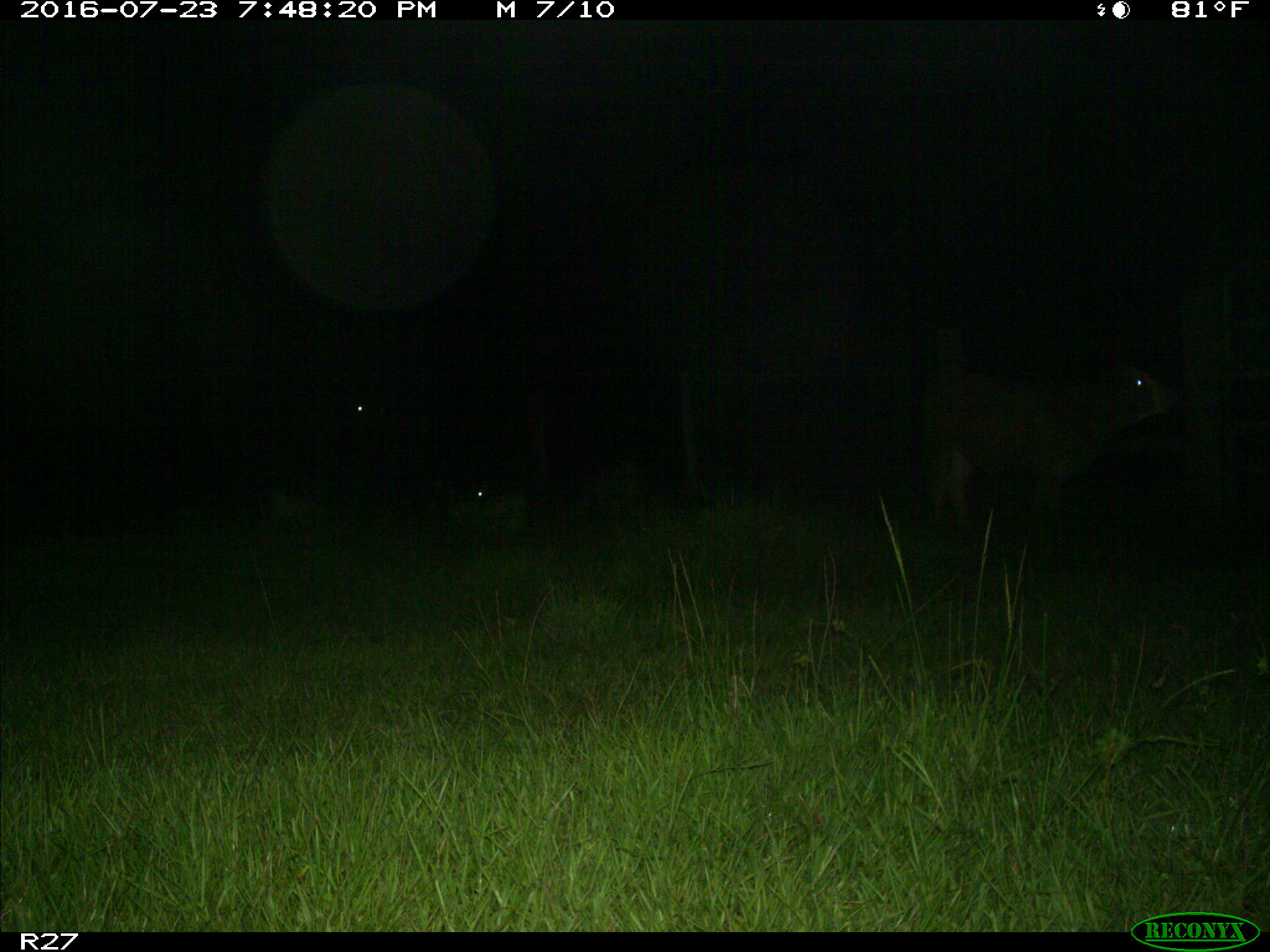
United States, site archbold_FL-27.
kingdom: Animalia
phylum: Chordata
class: Mammalia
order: Artiodactyla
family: Bovidae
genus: Bos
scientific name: Bos taurus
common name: domestic cow